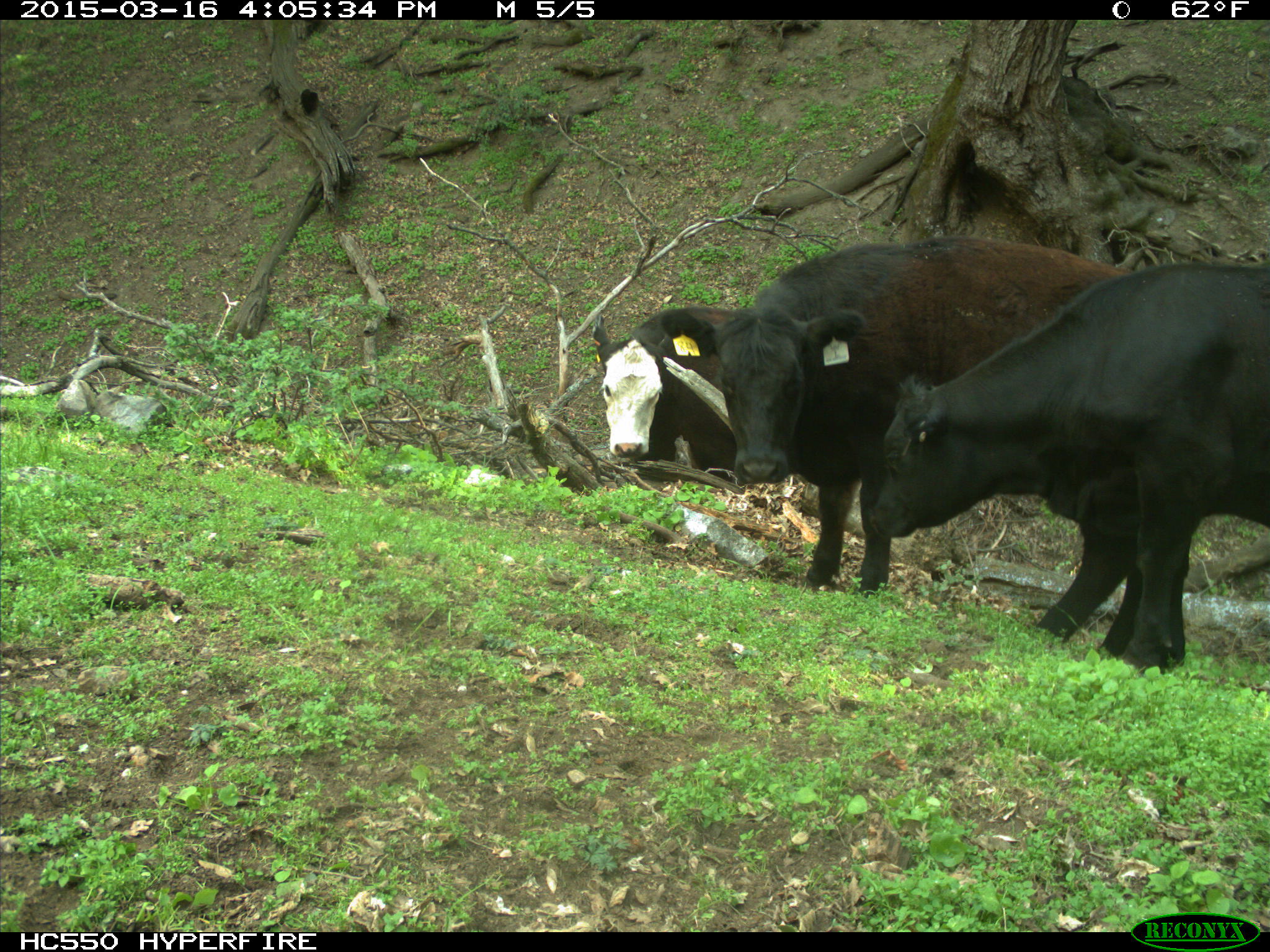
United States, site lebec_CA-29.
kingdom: Animalia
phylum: Chordata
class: Mammalia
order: Artiodactyla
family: Bovidae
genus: Bos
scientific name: Bos taurus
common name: domestic cow